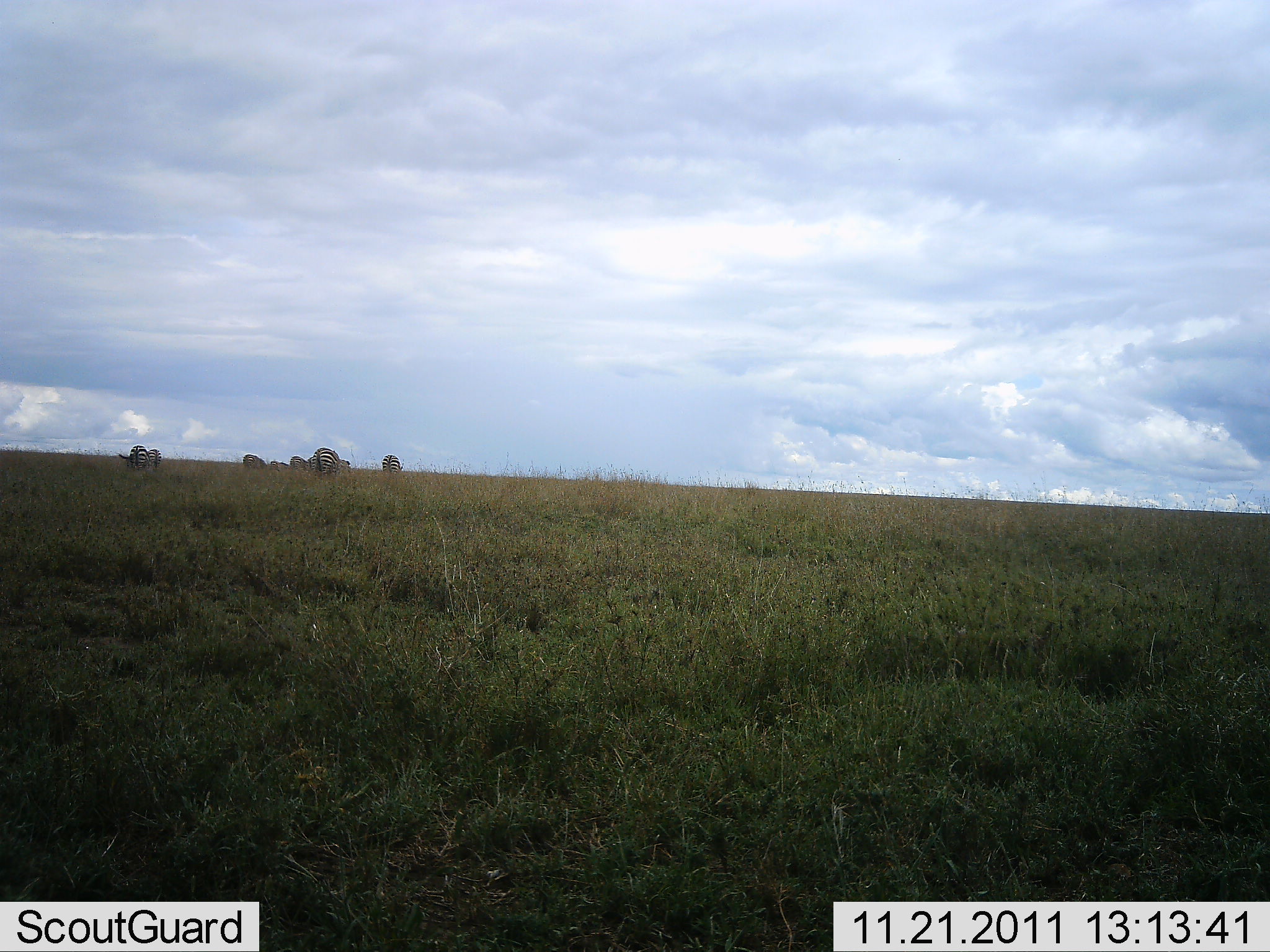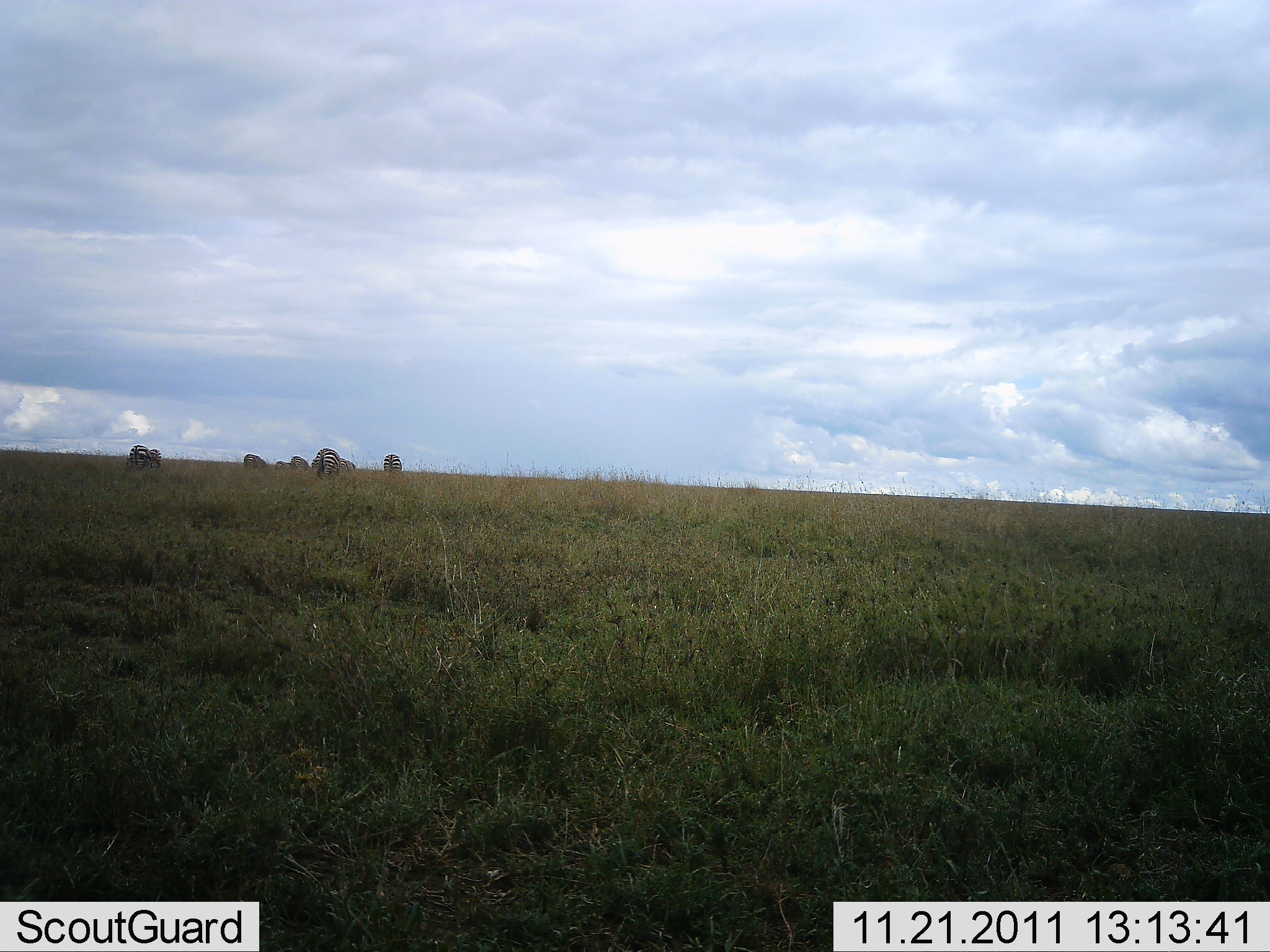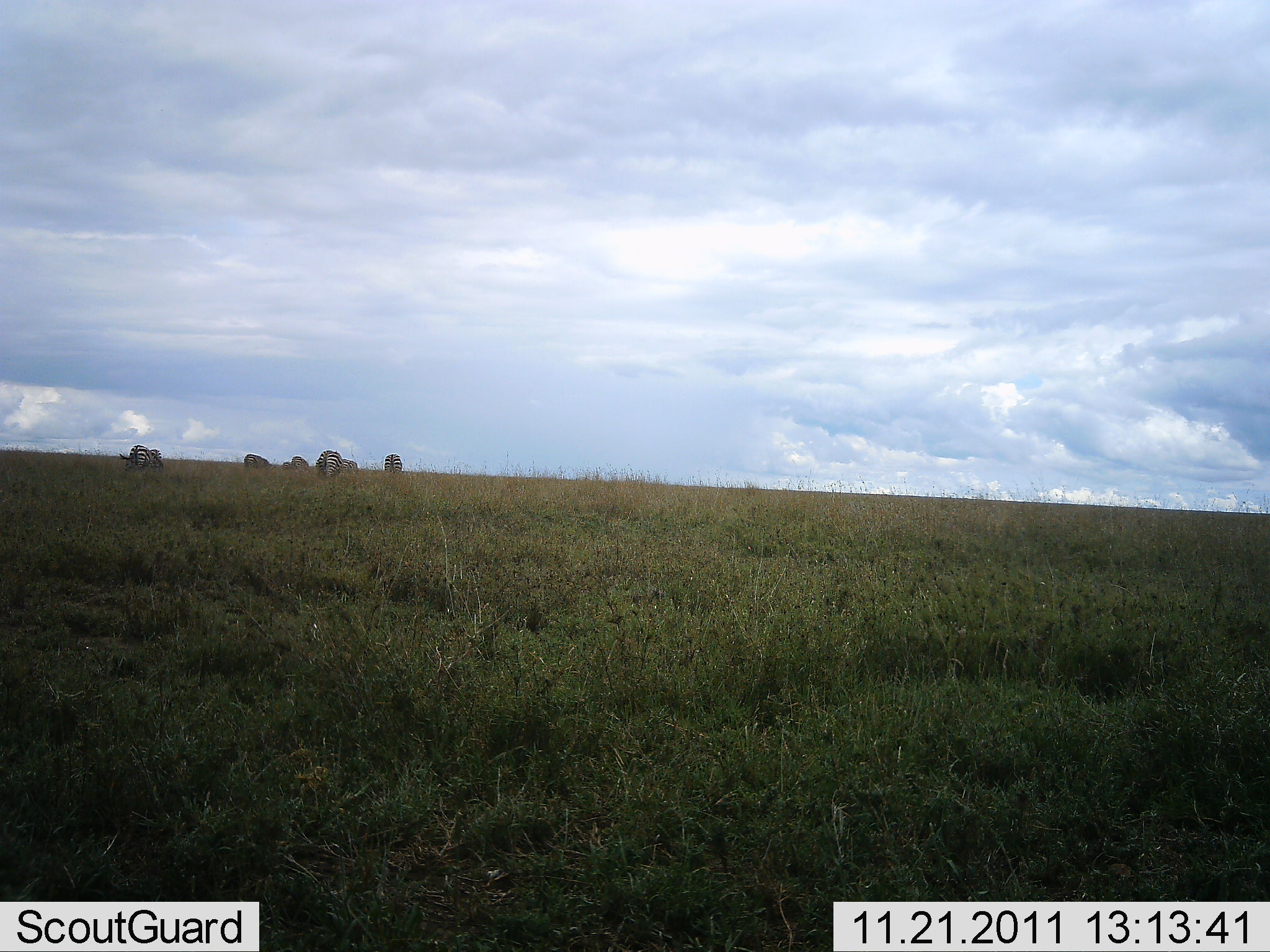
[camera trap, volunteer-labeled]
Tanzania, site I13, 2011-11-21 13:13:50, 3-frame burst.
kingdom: Animalia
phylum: Chordata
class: Mammalia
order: Perissodactyla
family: Equidae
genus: Equus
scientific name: Equus quagga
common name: plains zebra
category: zebra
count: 7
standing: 42%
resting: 0%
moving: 8%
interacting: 0%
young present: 0%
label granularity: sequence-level